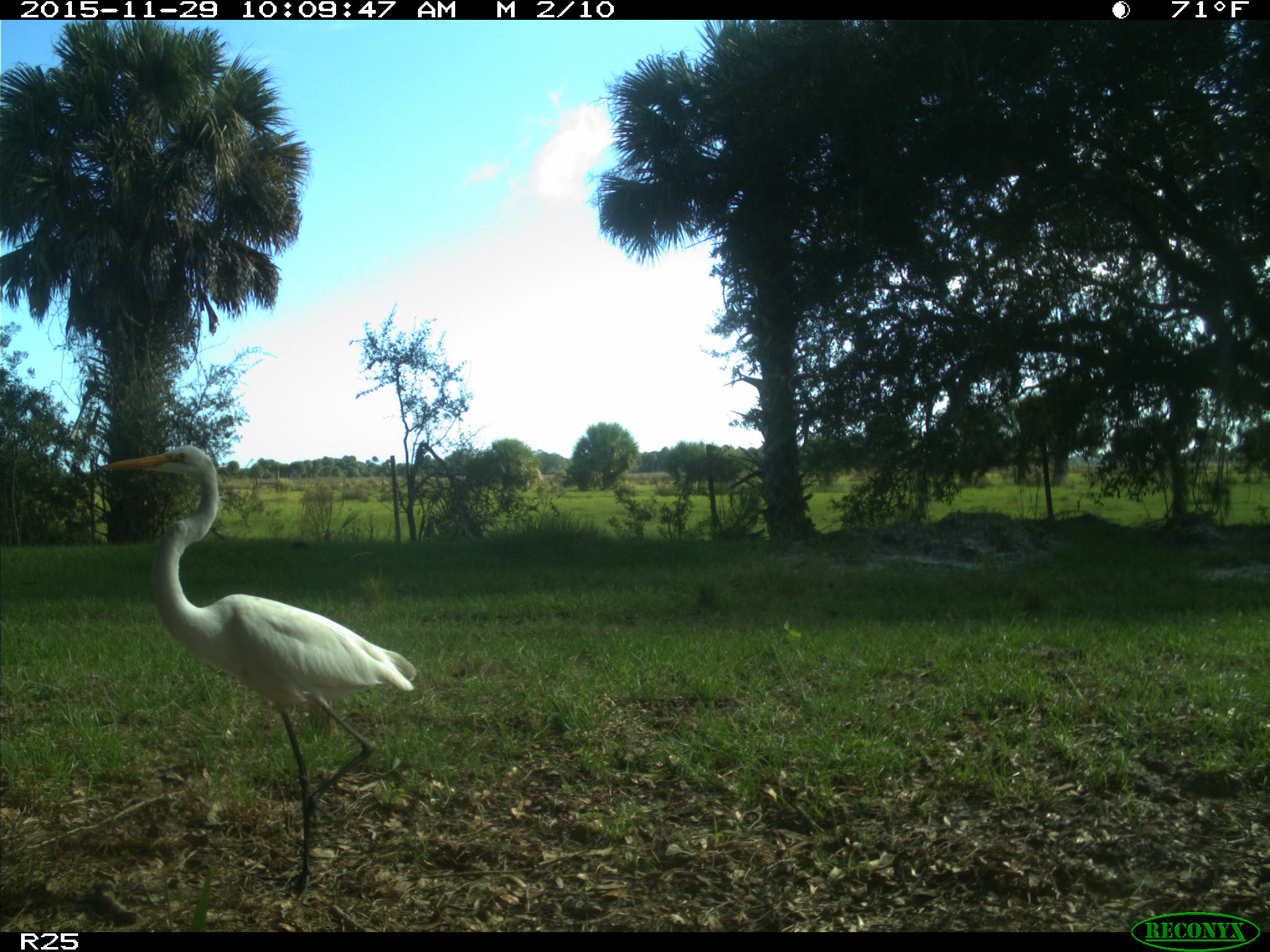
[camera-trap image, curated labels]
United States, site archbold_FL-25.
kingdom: Animalia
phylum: Chordata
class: Aves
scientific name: Aves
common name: birds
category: unidentified bird